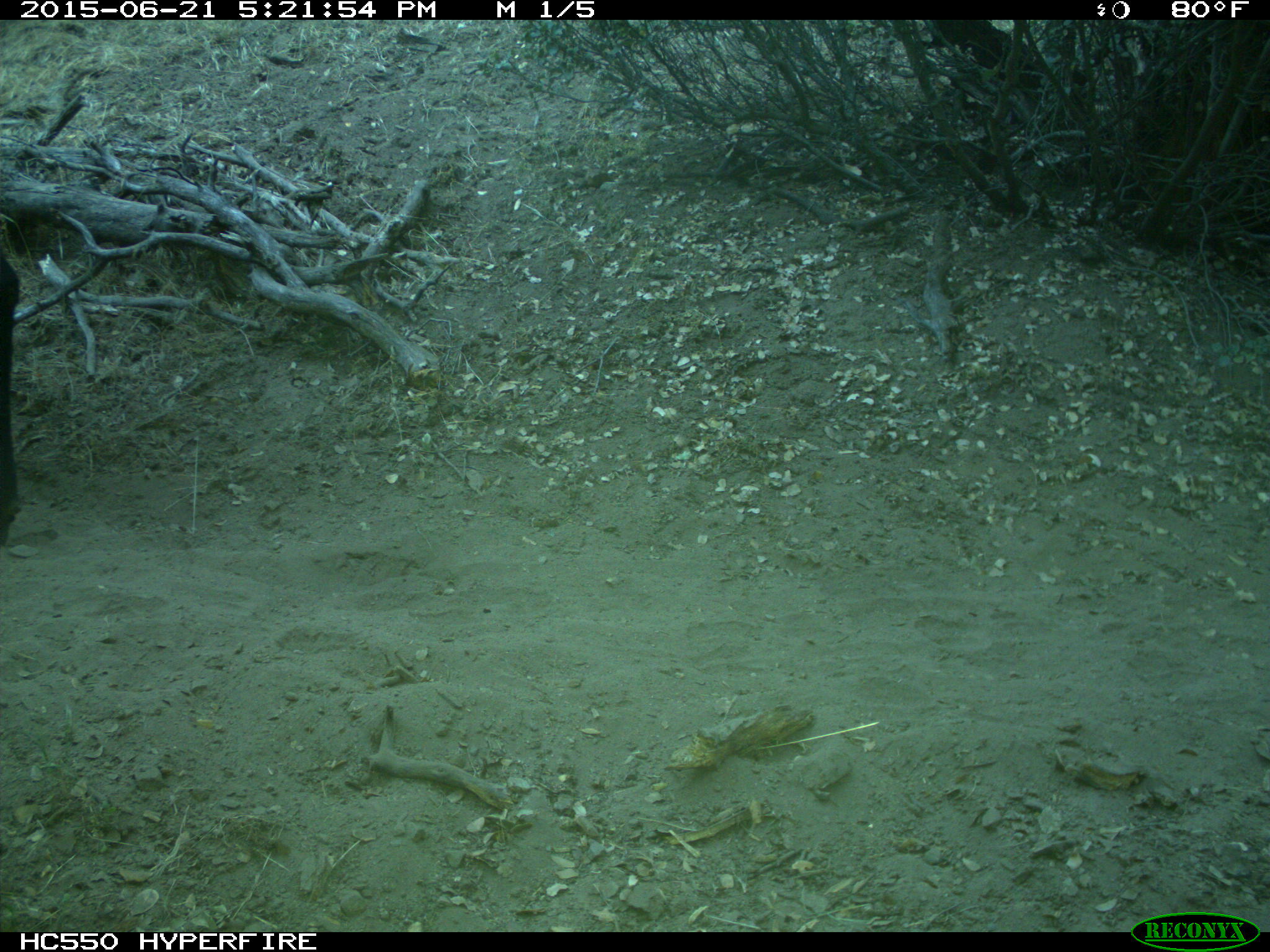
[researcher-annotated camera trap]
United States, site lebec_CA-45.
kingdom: Animalia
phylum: Chordata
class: Mammalia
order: Artiodactyla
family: Bovidae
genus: Bos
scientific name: Bos taurus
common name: domestic cow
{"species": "Bos taurus (domestic cow)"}